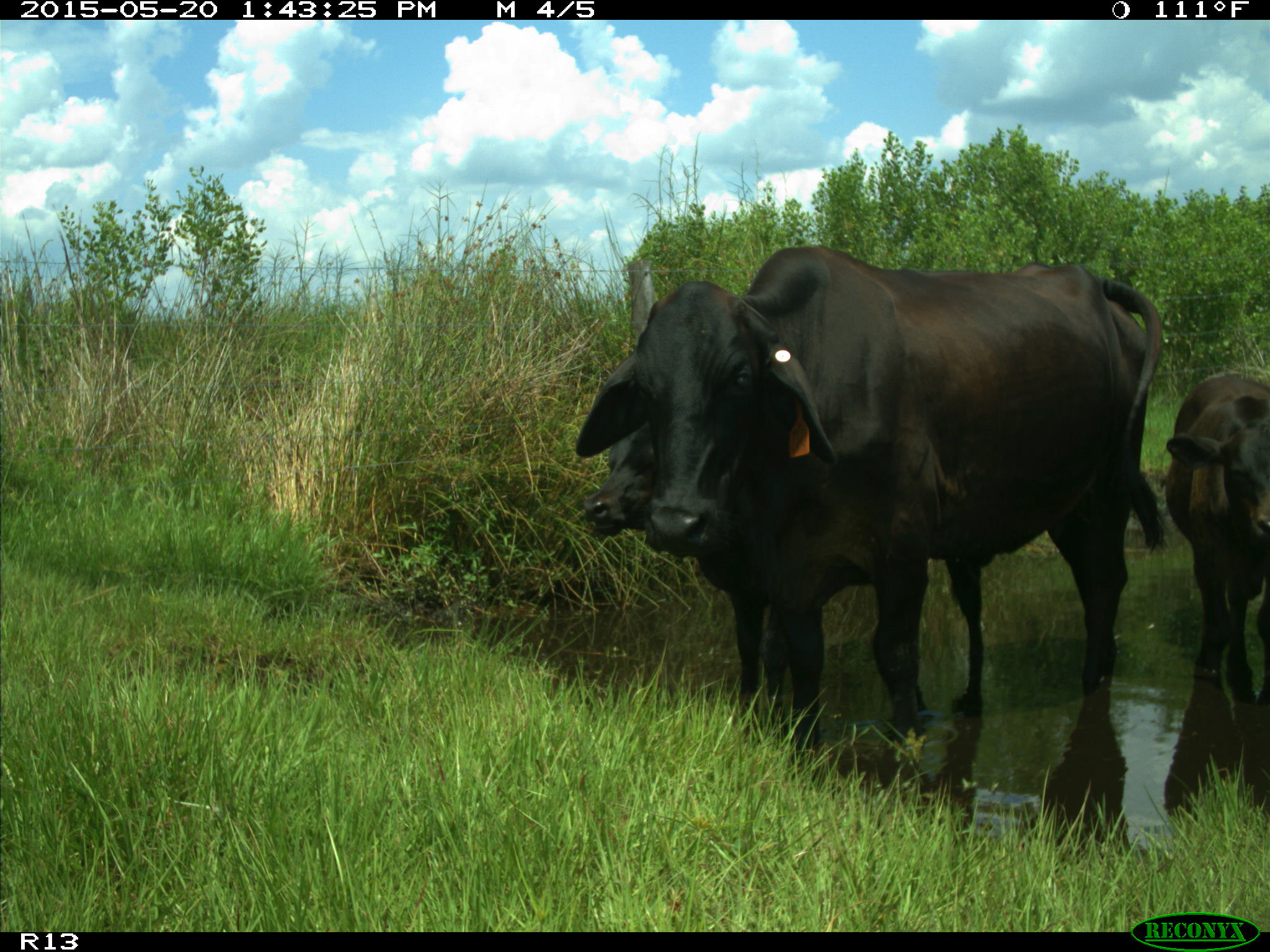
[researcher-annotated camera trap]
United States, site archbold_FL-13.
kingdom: Animalia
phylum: Chordata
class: Mammalia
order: Artiodactyla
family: Bovidae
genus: Bos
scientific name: Bos taurus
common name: domestic cow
Bos taurus (domestic cow).